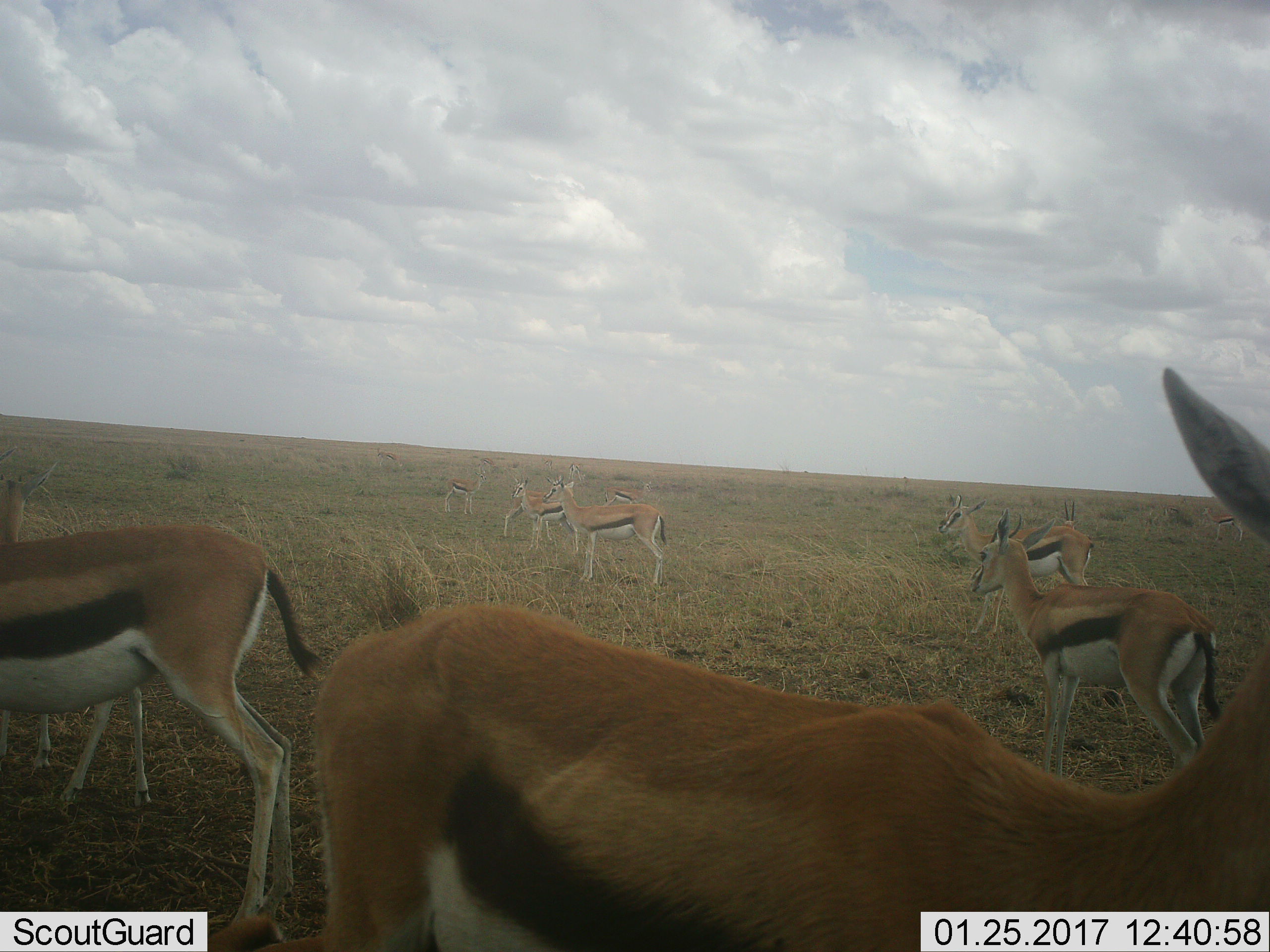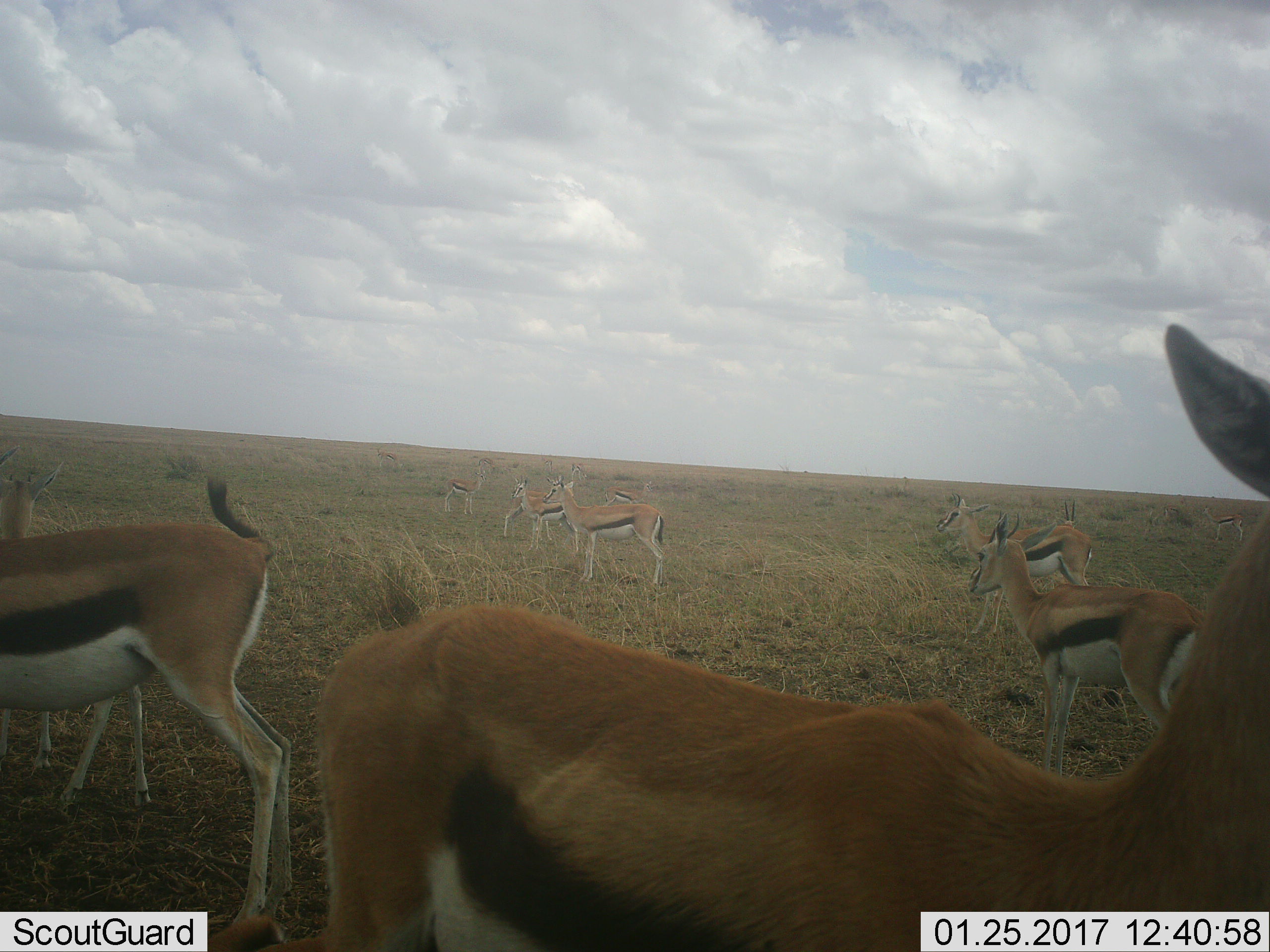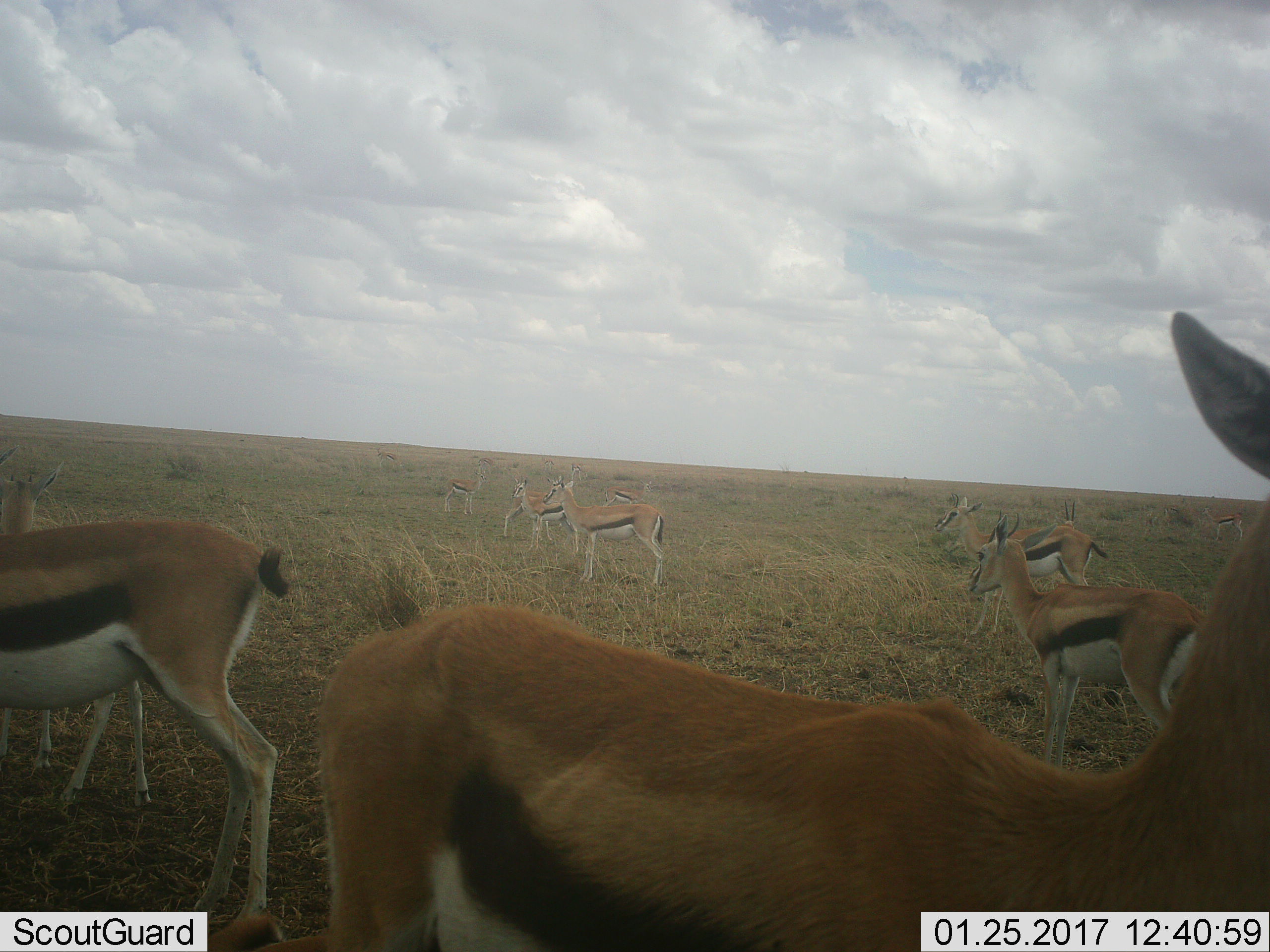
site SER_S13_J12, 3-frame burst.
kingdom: Animalia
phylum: Chordata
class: Mammalia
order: Artiodactyla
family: Bovidae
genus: Eudorcas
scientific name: Eudorcas thomsonii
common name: thomson's gazelle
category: gazellethomsons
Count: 11-50.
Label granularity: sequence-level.